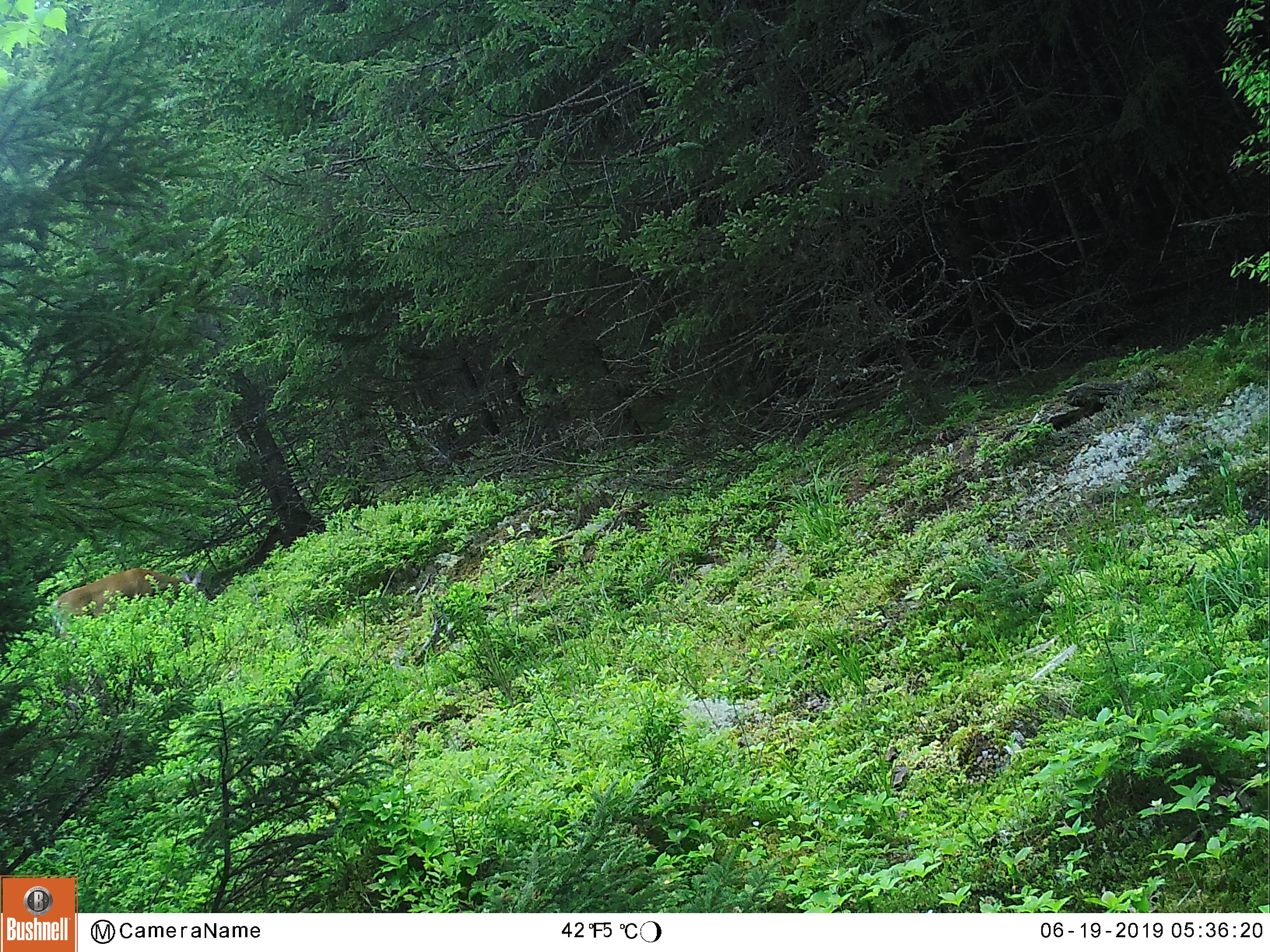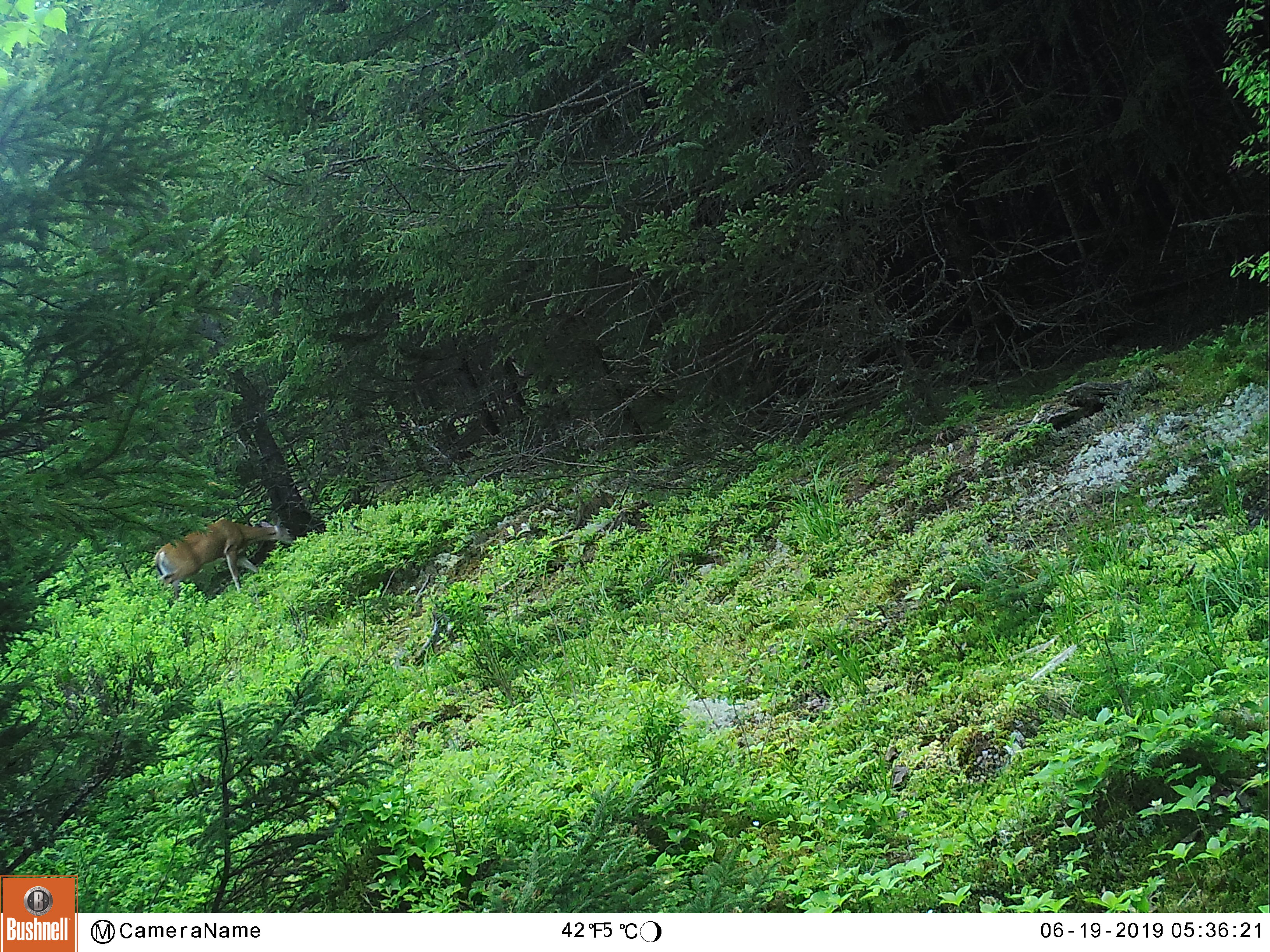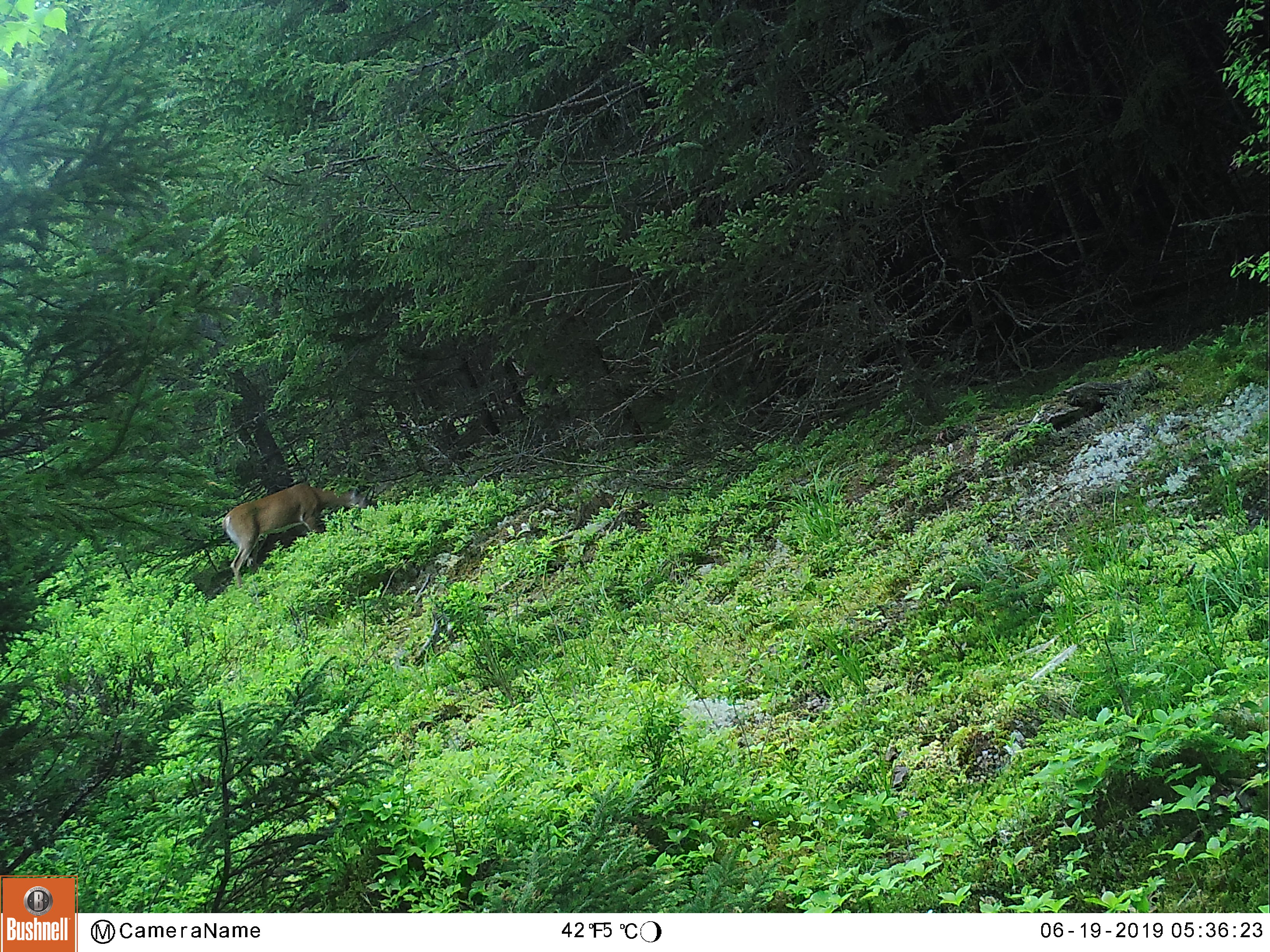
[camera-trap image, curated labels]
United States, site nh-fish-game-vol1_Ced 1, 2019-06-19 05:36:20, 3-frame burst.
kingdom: Animalia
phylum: Chordata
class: Mammalia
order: Artiodactyla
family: Cervidae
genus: Odocoileus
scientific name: Odocoileus virginianus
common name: white-tailed deer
White-tailed deer (Odocoileus virginianus).